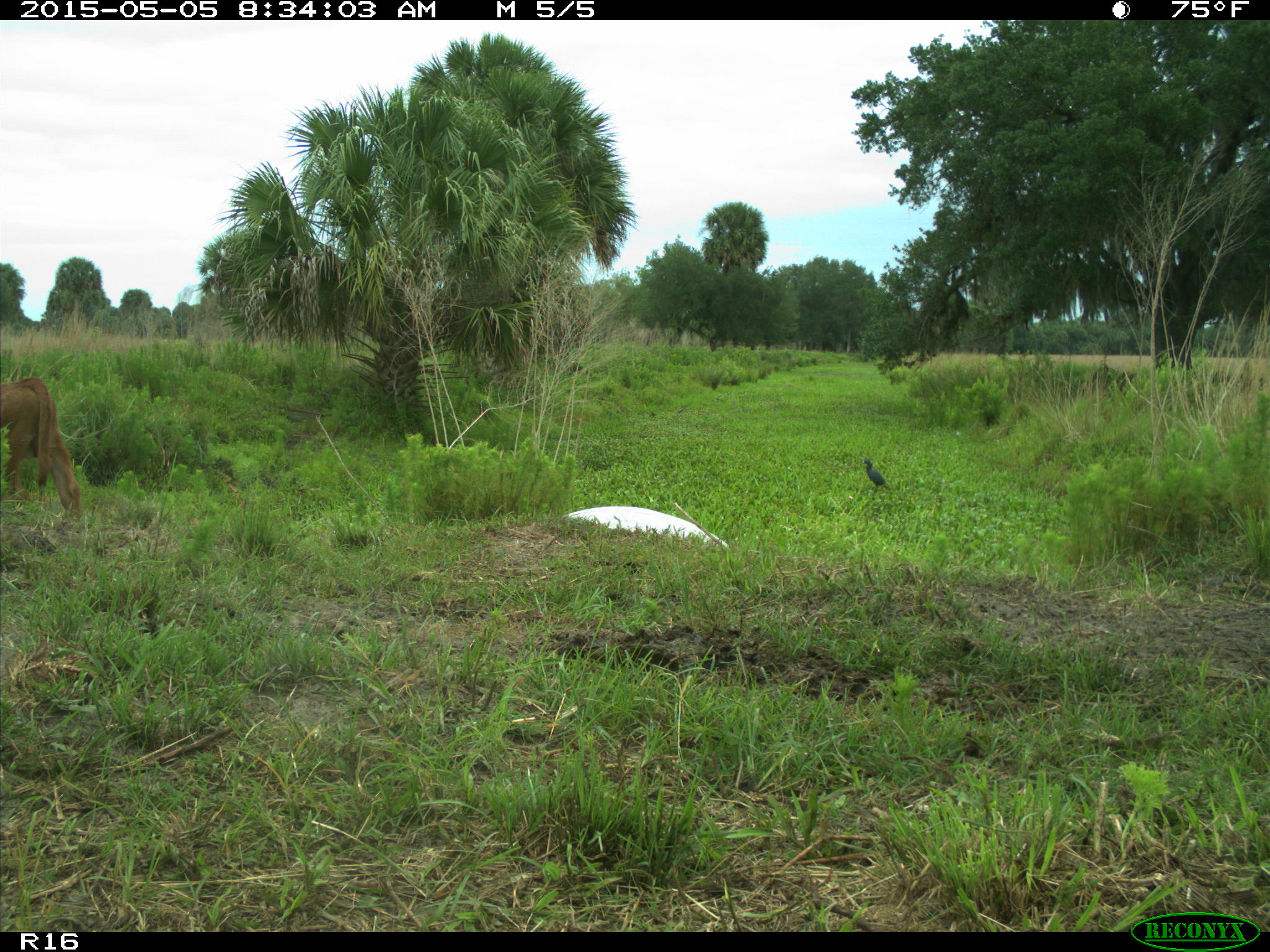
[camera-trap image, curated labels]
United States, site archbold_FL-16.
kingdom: Animalia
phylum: Chordata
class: Mammalia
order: Artiodactyla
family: Bovidae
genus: Bos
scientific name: Bos taurus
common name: domestic cow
Bos taurus (domestic cow).